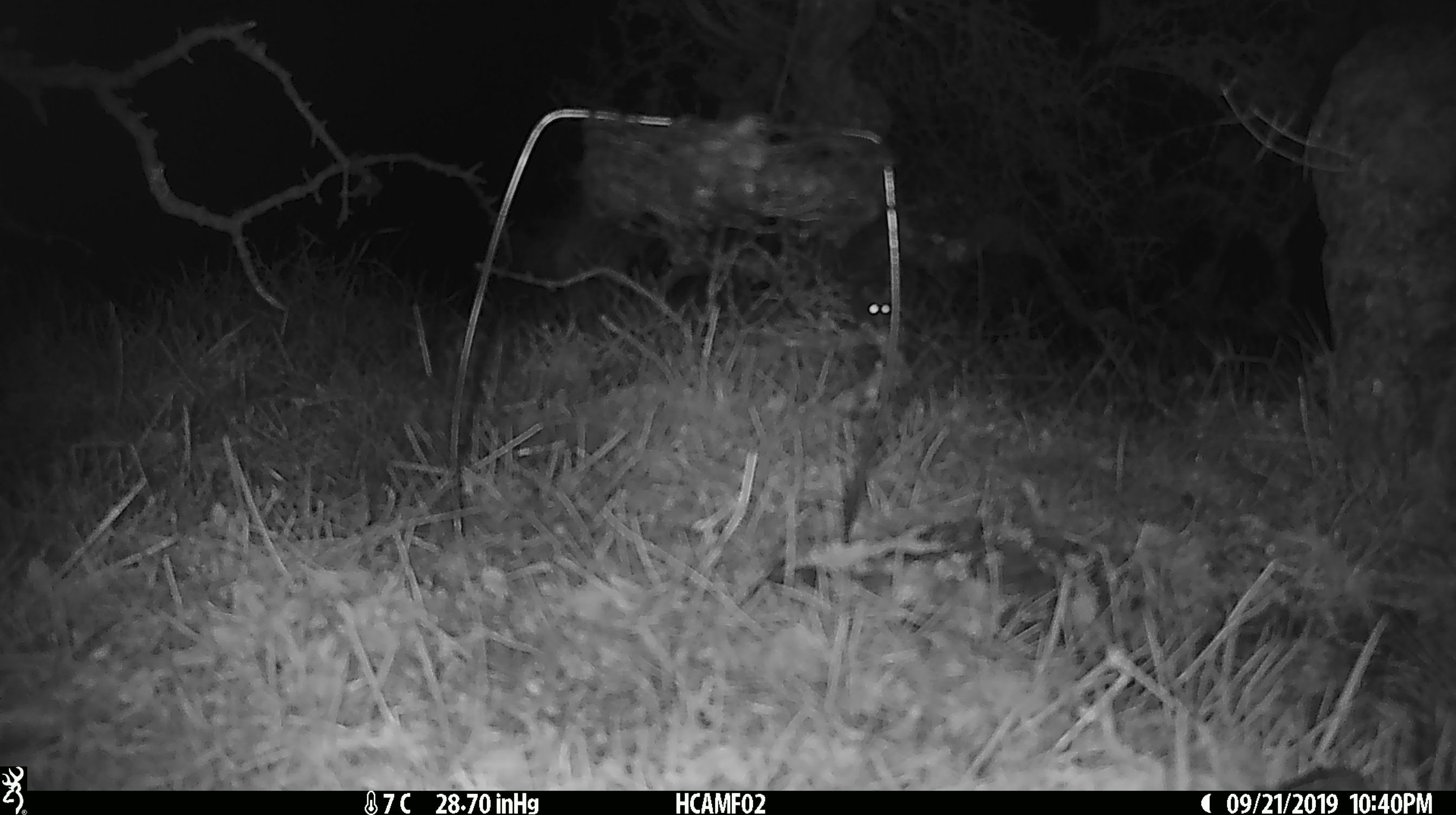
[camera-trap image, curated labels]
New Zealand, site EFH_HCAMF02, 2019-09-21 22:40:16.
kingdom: Animalia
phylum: Chordata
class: Mammalia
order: Rodentia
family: Muridae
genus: Mus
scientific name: Mus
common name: mouse